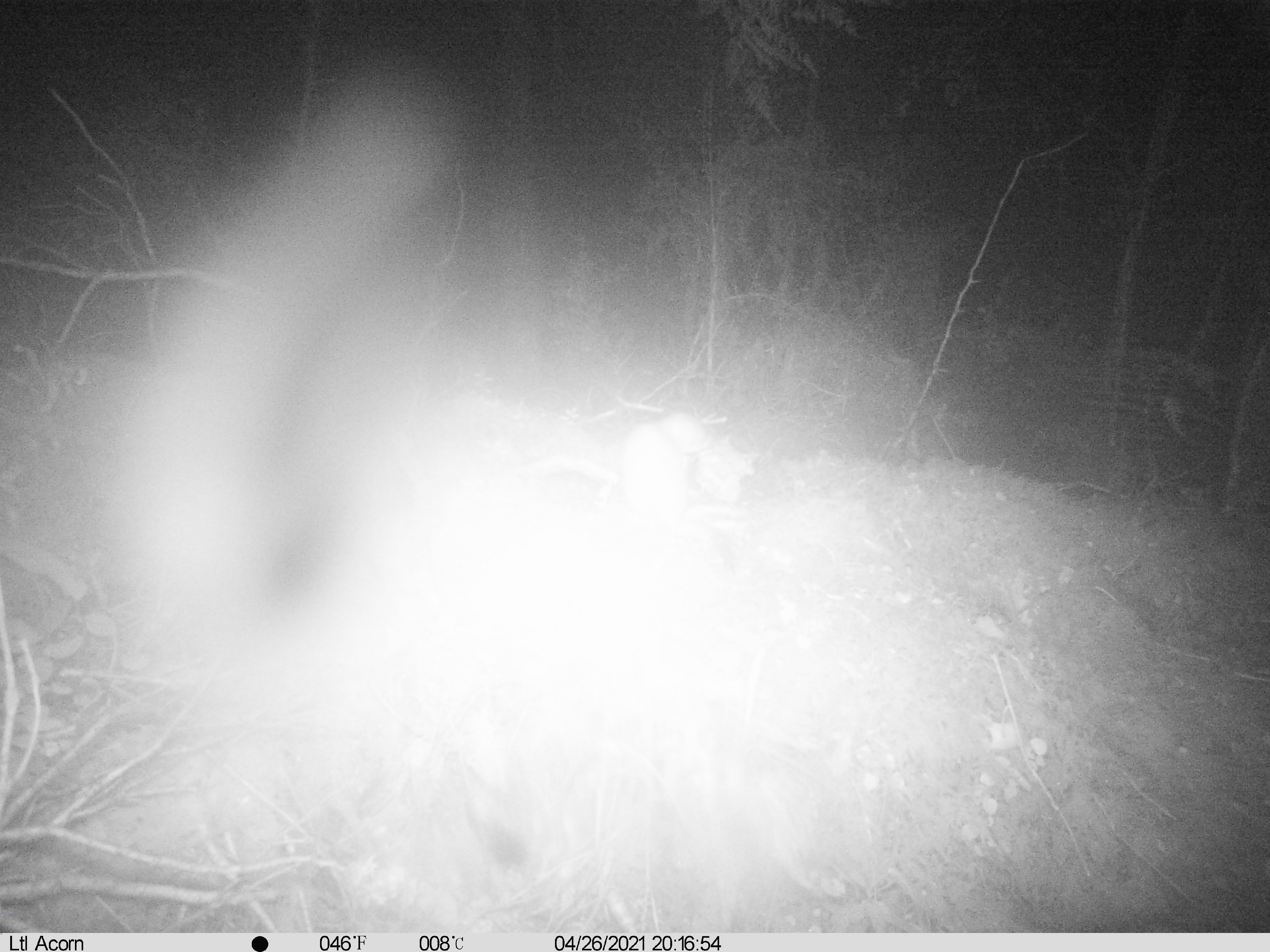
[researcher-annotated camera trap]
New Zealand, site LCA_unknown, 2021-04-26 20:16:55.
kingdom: Animalia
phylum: Chordata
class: Mammalia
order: Carnivora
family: Mustelidae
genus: Mustela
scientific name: Mustela erminea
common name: stoat